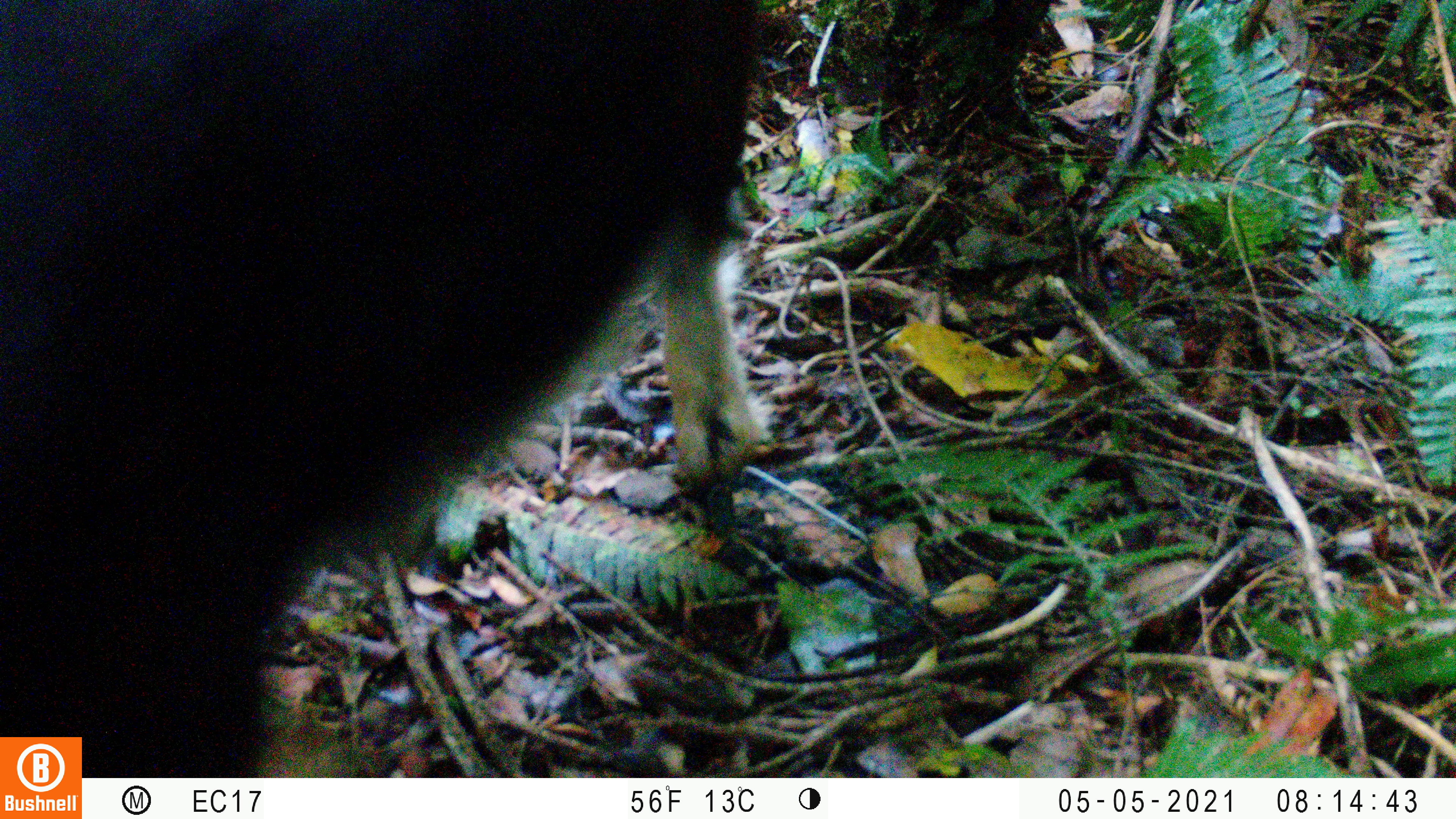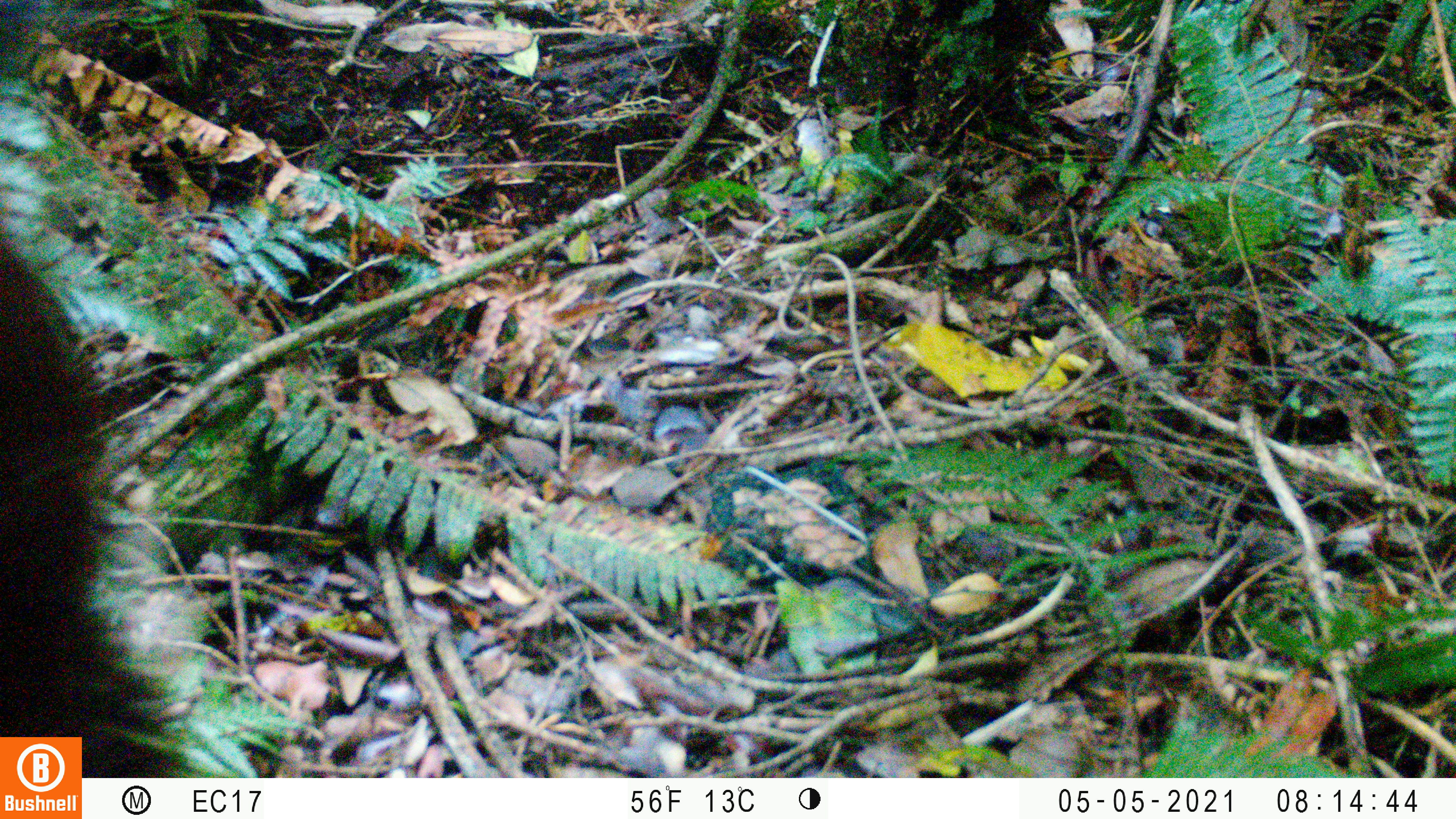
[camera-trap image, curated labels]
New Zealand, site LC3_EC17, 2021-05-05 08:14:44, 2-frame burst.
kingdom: Animalia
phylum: Chordata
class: Mammalia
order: Artiodactyla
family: Bovidae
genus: Capra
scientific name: Capra hircus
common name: goat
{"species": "goat (Capra hircus)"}